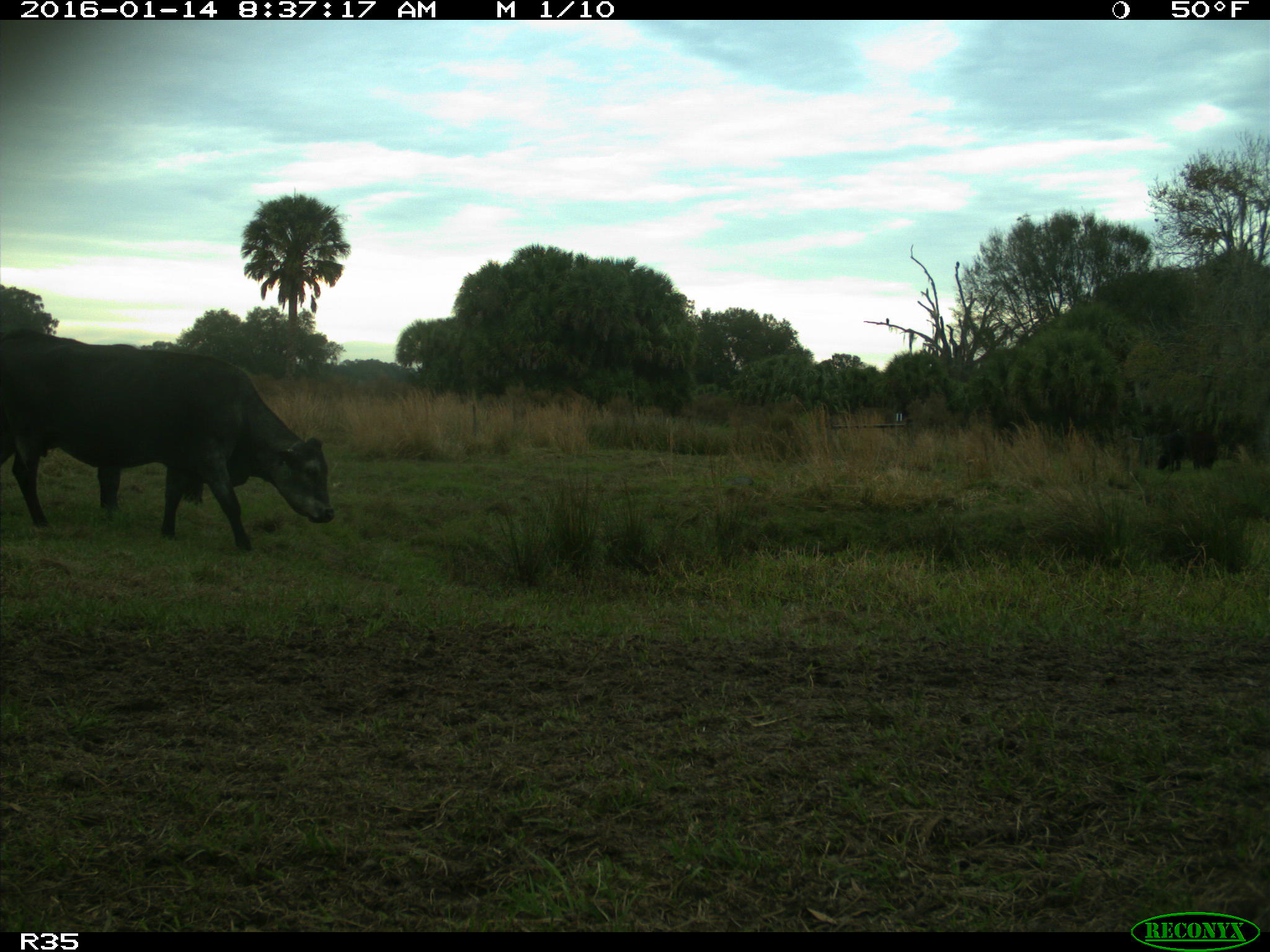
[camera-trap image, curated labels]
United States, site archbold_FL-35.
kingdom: Animalia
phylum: Chordata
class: Mammalia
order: Artiodactyla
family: Bovidae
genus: Bos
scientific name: Bos taurus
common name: domestic cow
Bos taurus (domestic cow).